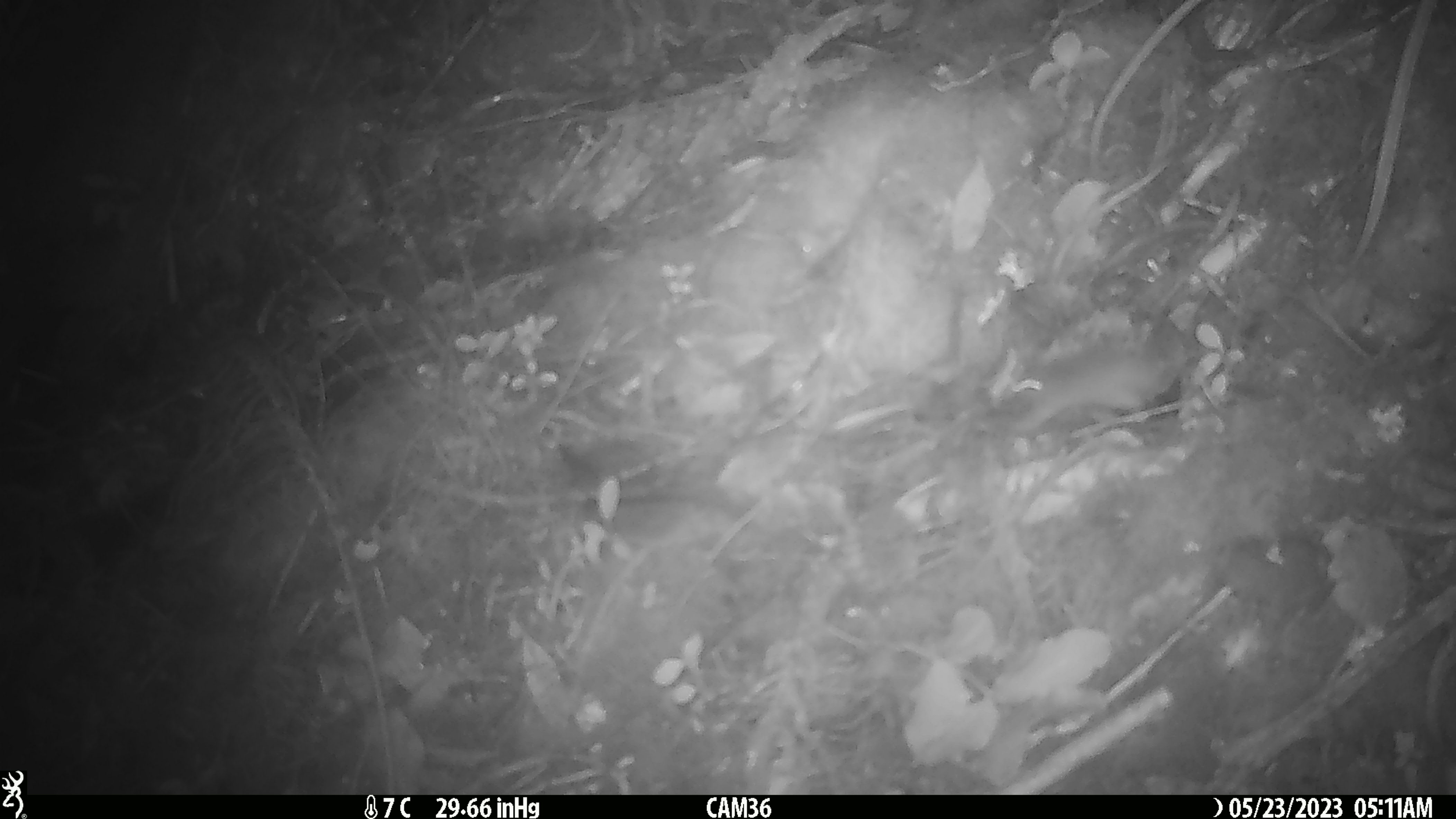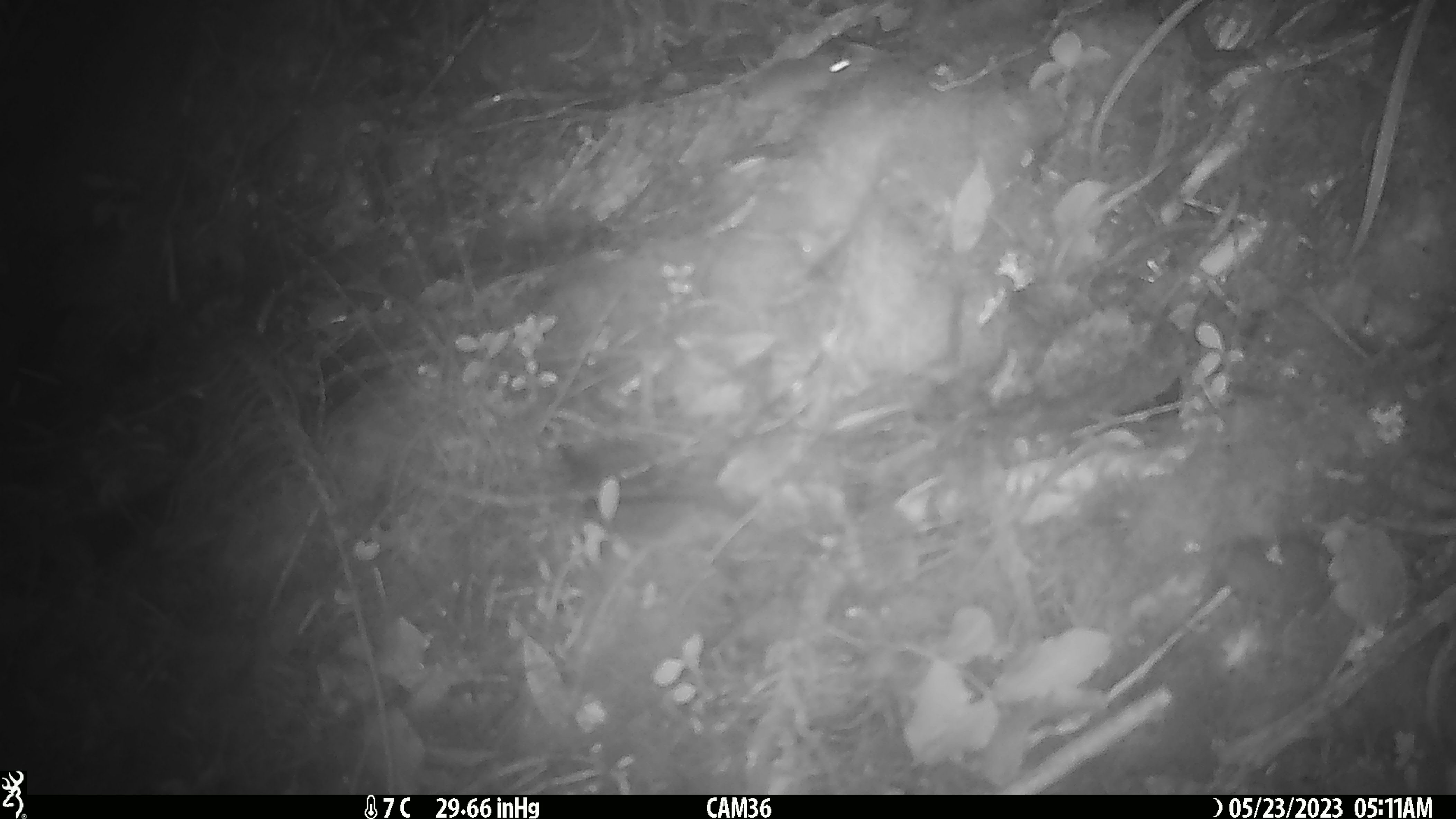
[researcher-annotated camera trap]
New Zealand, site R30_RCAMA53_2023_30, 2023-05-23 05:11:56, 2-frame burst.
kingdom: Animalia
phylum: Chordata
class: Mammalia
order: Rodentia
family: Muridae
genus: Mus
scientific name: Mus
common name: mouse